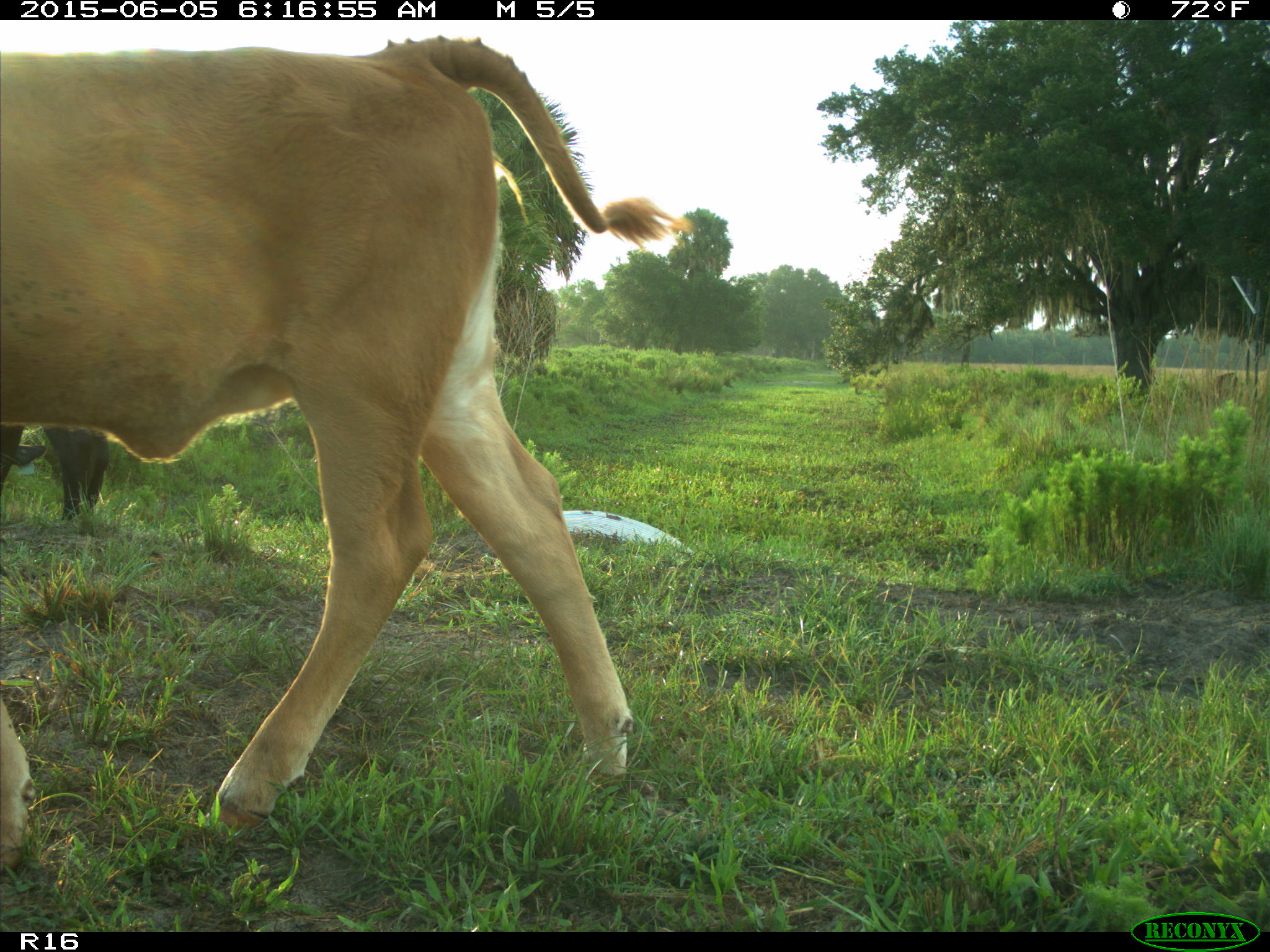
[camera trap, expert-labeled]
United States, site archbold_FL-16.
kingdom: Animalia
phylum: Chordata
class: Mammalia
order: Artiodactyla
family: Bovidae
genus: Bos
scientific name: Bos taurus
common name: domestic cow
Bos taurus (domestic cow).